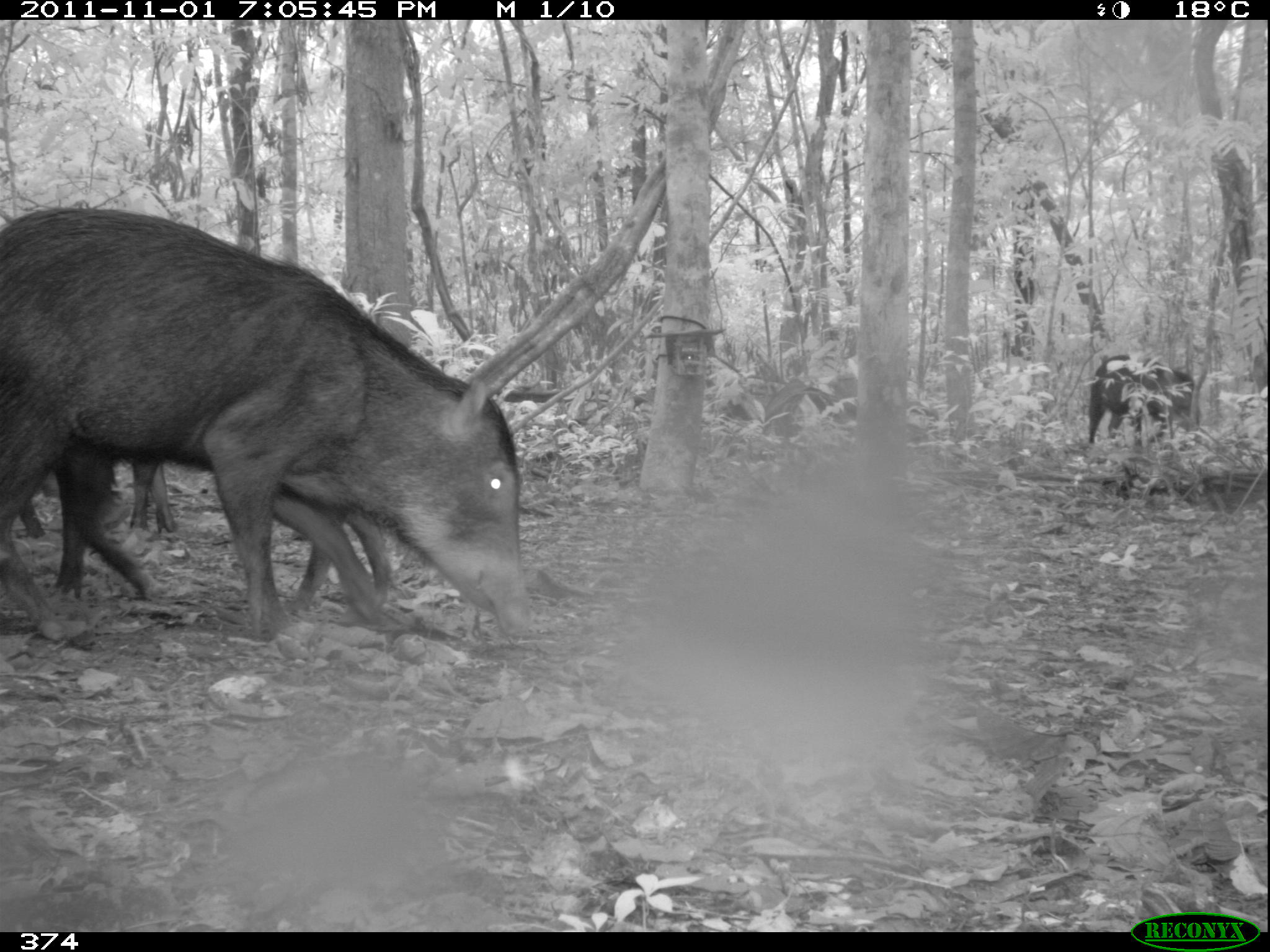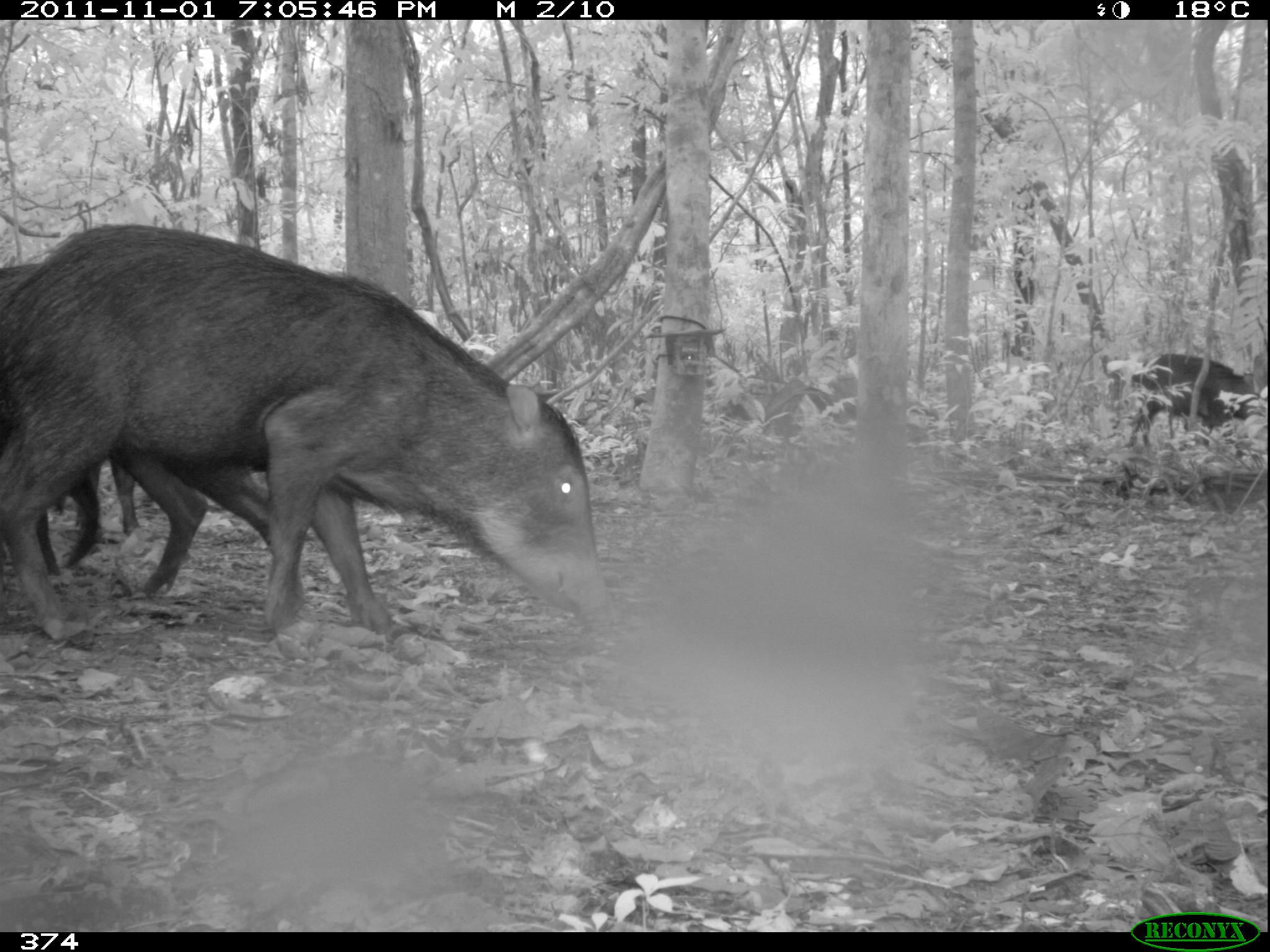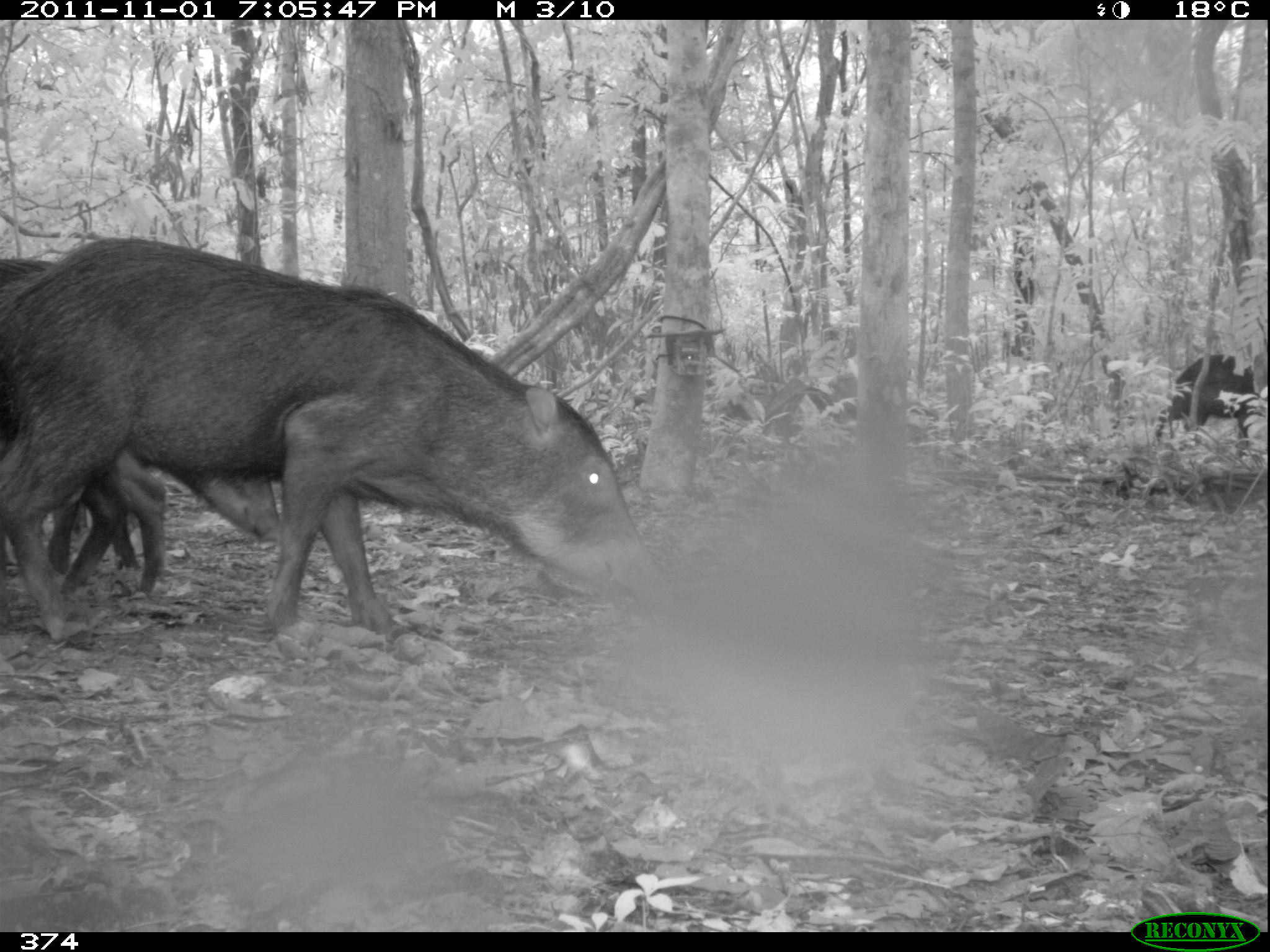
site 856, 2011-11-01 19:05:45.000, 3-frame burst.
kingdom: Animalia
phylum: Chordata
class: Mammalia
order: Artiodactyla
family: Tayassuidae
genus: Tayassu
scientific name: Tayassu pecari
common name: white-lipped peccary